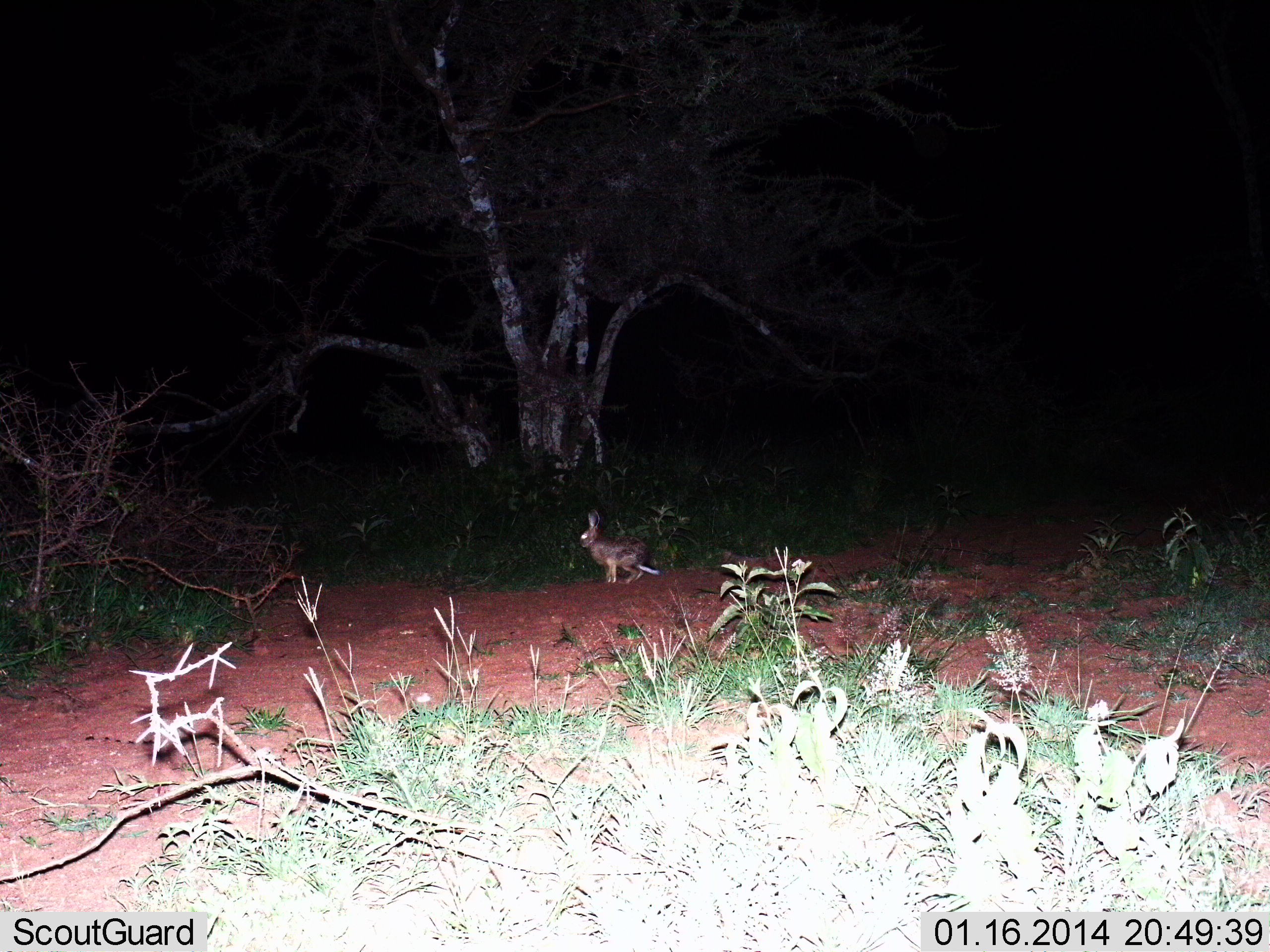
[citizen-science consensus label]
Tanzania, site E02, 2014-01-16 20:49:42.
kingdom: Animalia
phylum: Chordata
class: Mammalia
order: Lagomorpha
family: Leporidae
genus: Lepus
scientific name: Lepus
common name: hare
Hare (Lepus), count 1. Behavior (volunteer vote fractions): standing 90%, resting 10%, moving 0%, interacting 0%. Young present (vote fraction): 0%. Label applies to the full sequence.